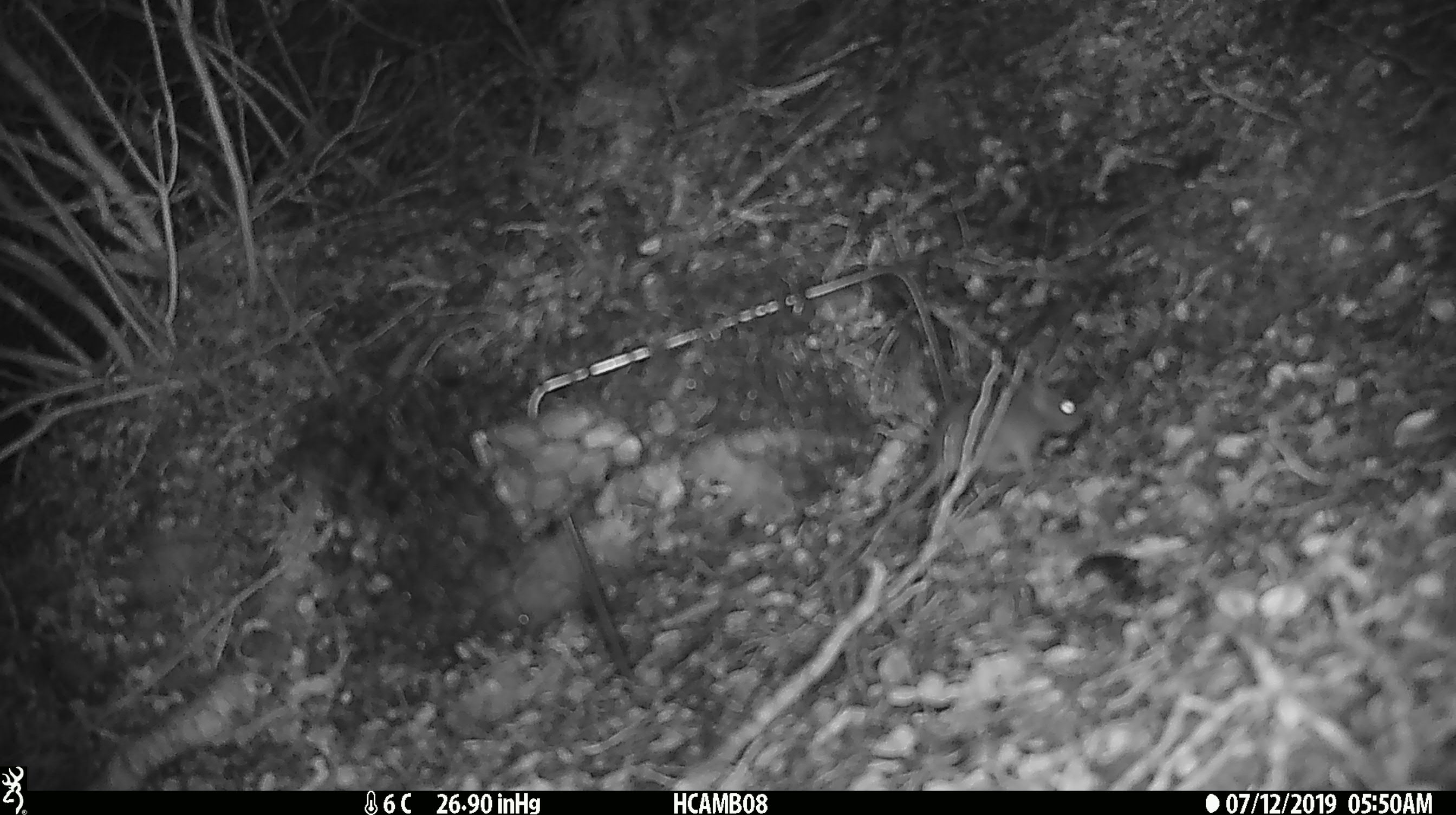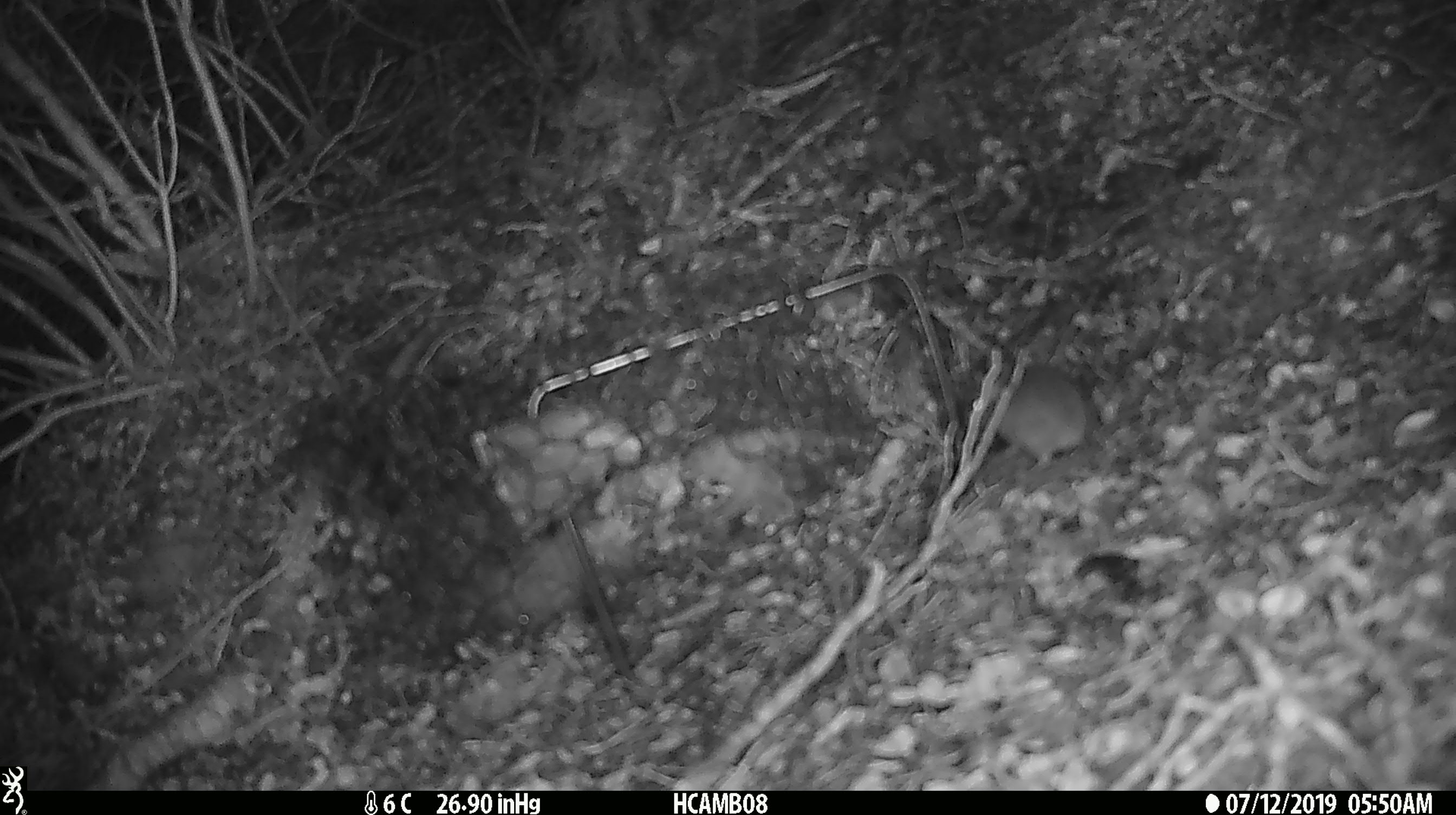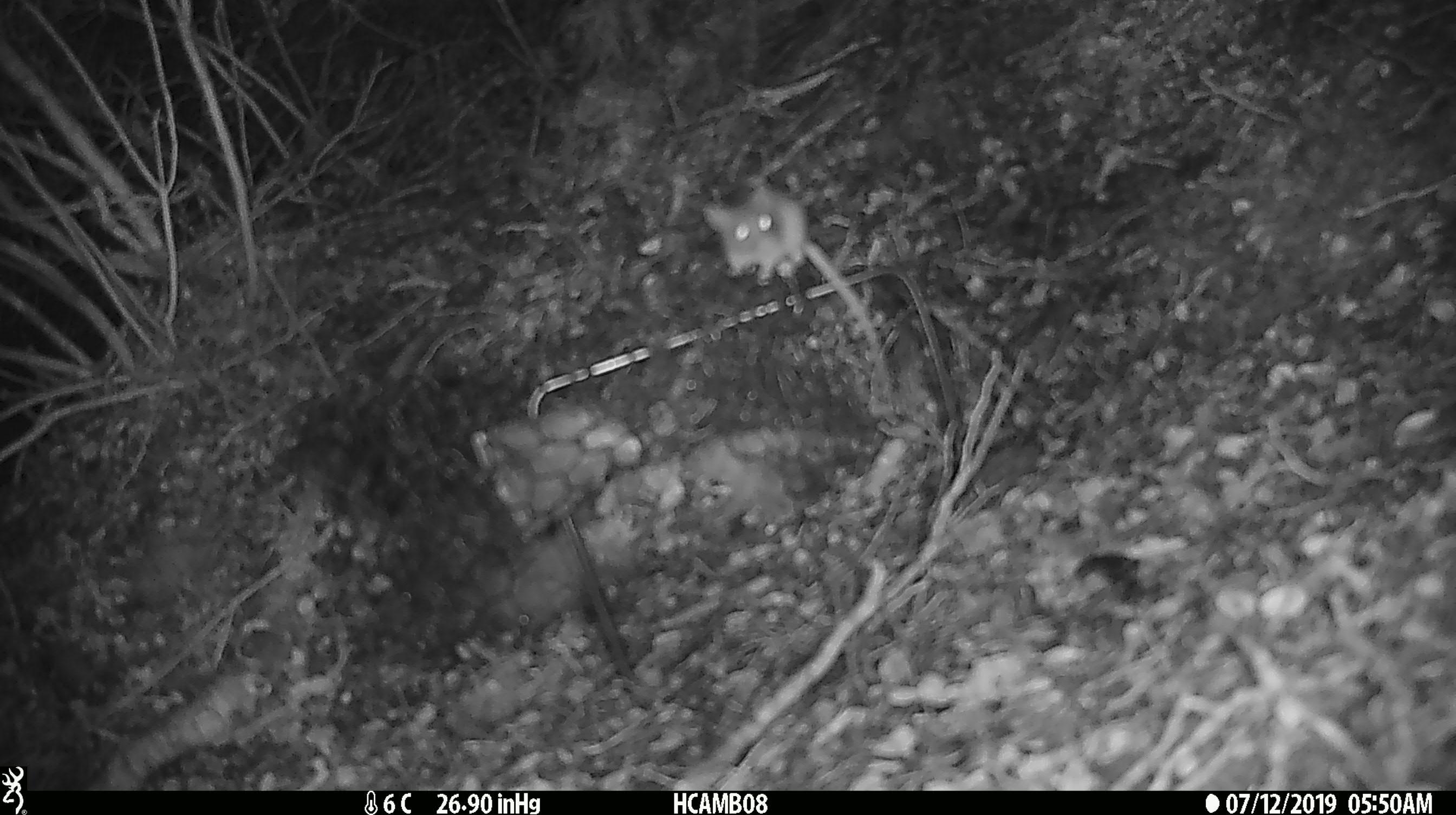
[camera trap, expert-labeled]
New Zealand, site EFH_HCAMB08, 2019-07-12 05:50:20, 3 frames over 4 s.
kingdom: Animalia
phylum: Chordata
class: Mammalia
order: Rodentia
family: Muridae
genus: Mus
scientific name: Mus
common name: mouse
Mouse (Mus).